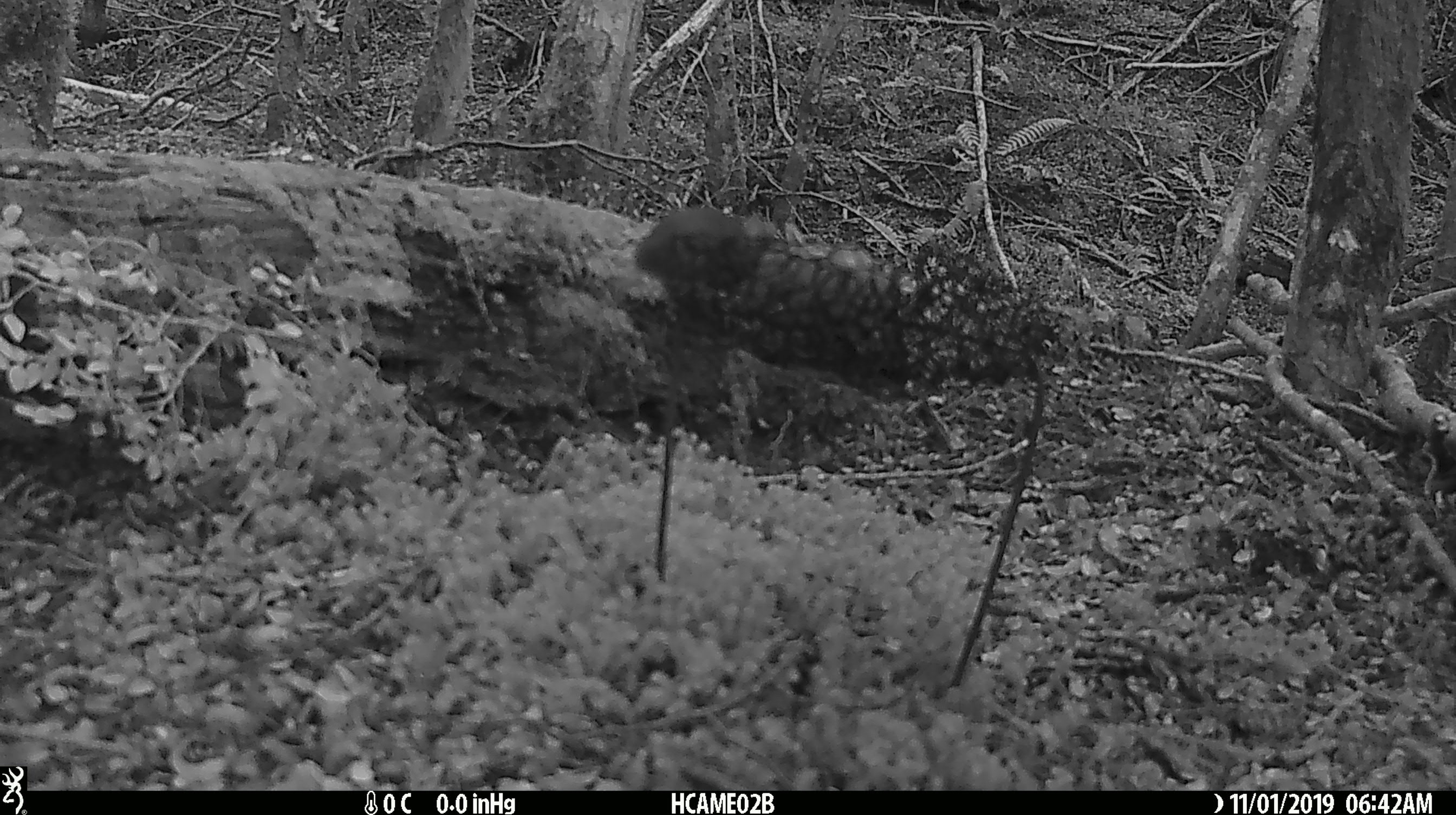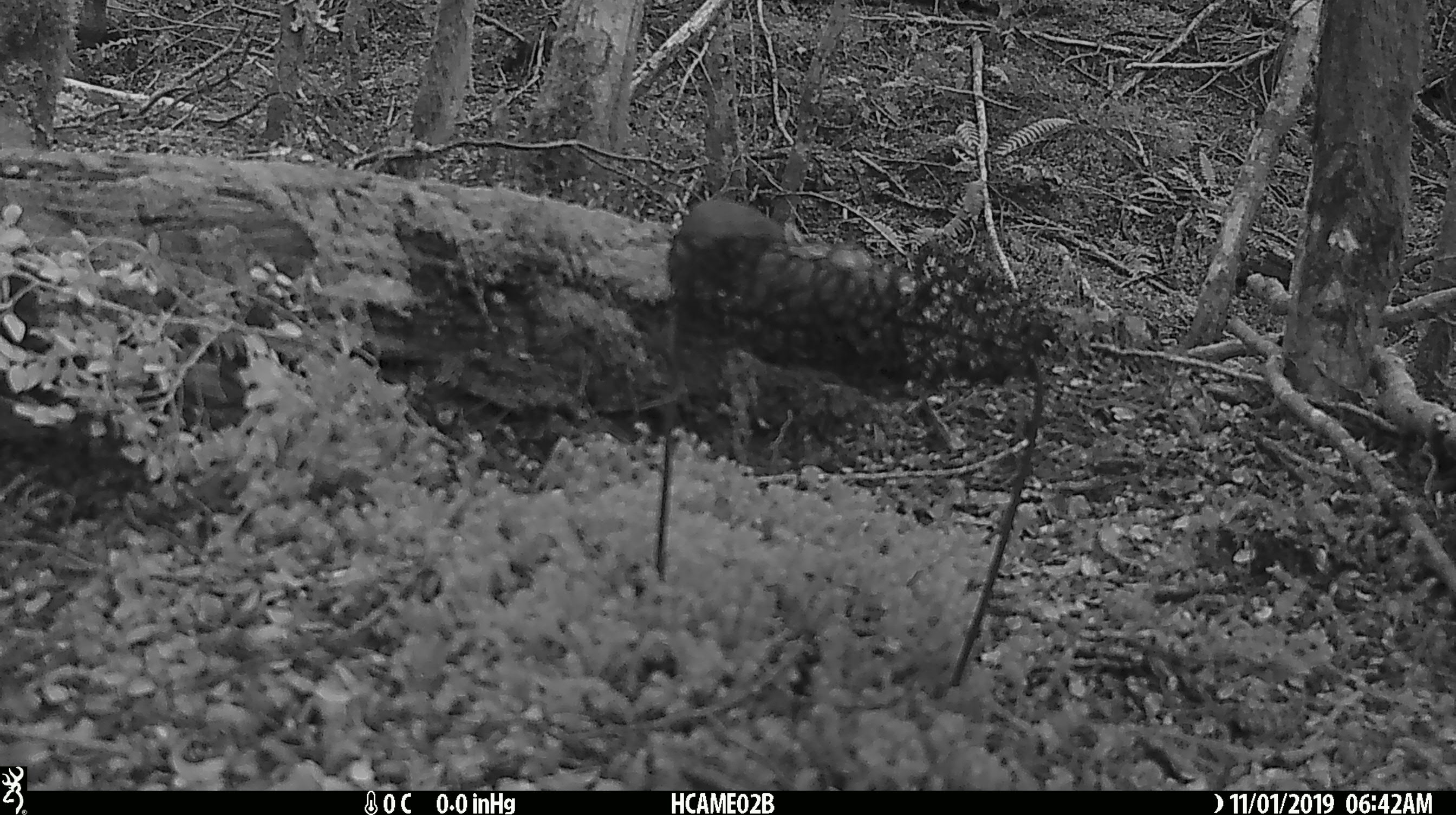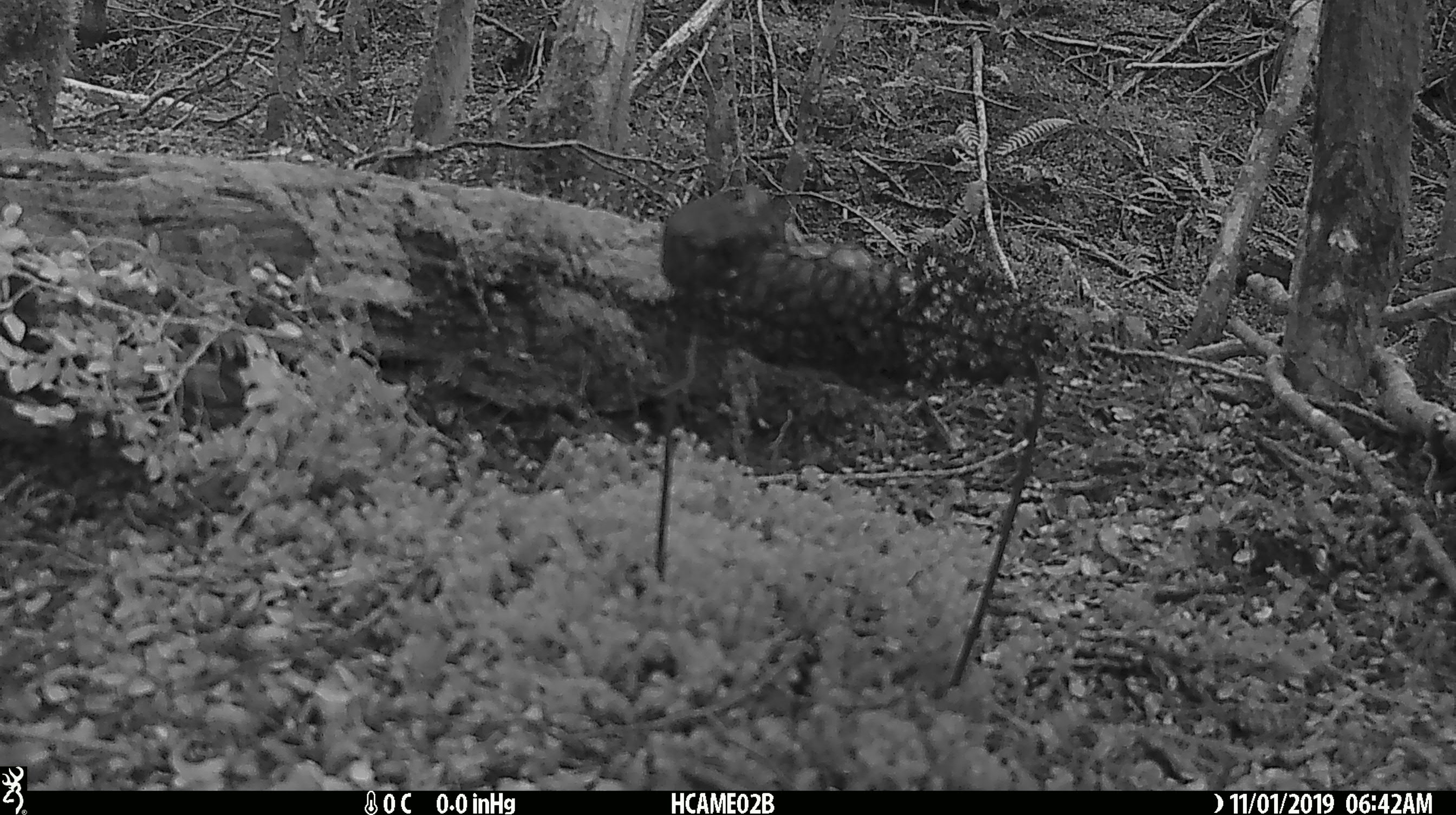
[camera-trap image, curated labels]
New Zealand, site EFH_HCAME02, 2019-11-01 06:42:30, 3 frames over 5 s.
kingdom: Animalia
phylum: Chordata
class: Mammalia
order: Rodentia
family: Muridae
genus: Mus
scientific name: Mus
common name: mouse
Mouse (Mus).